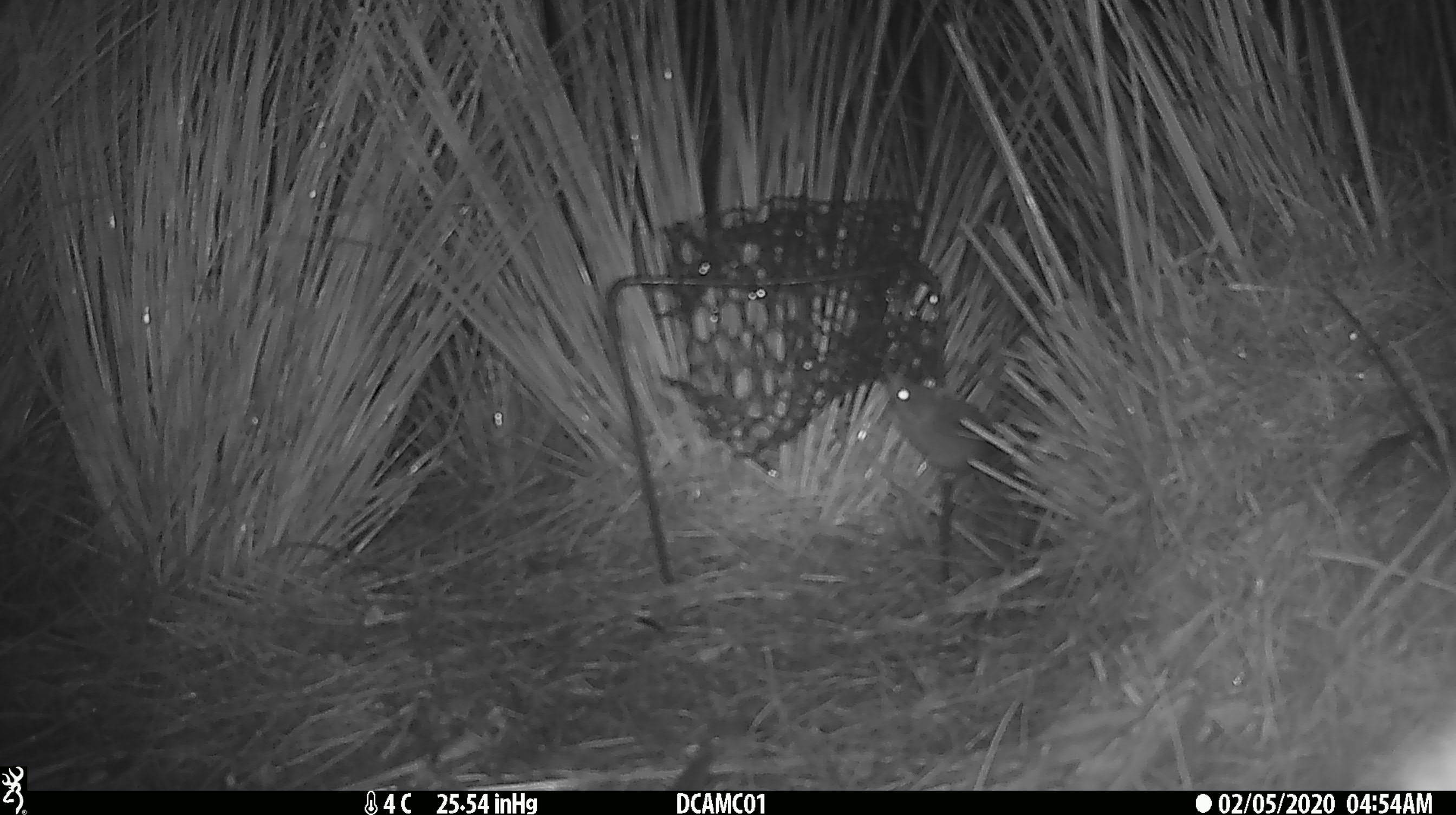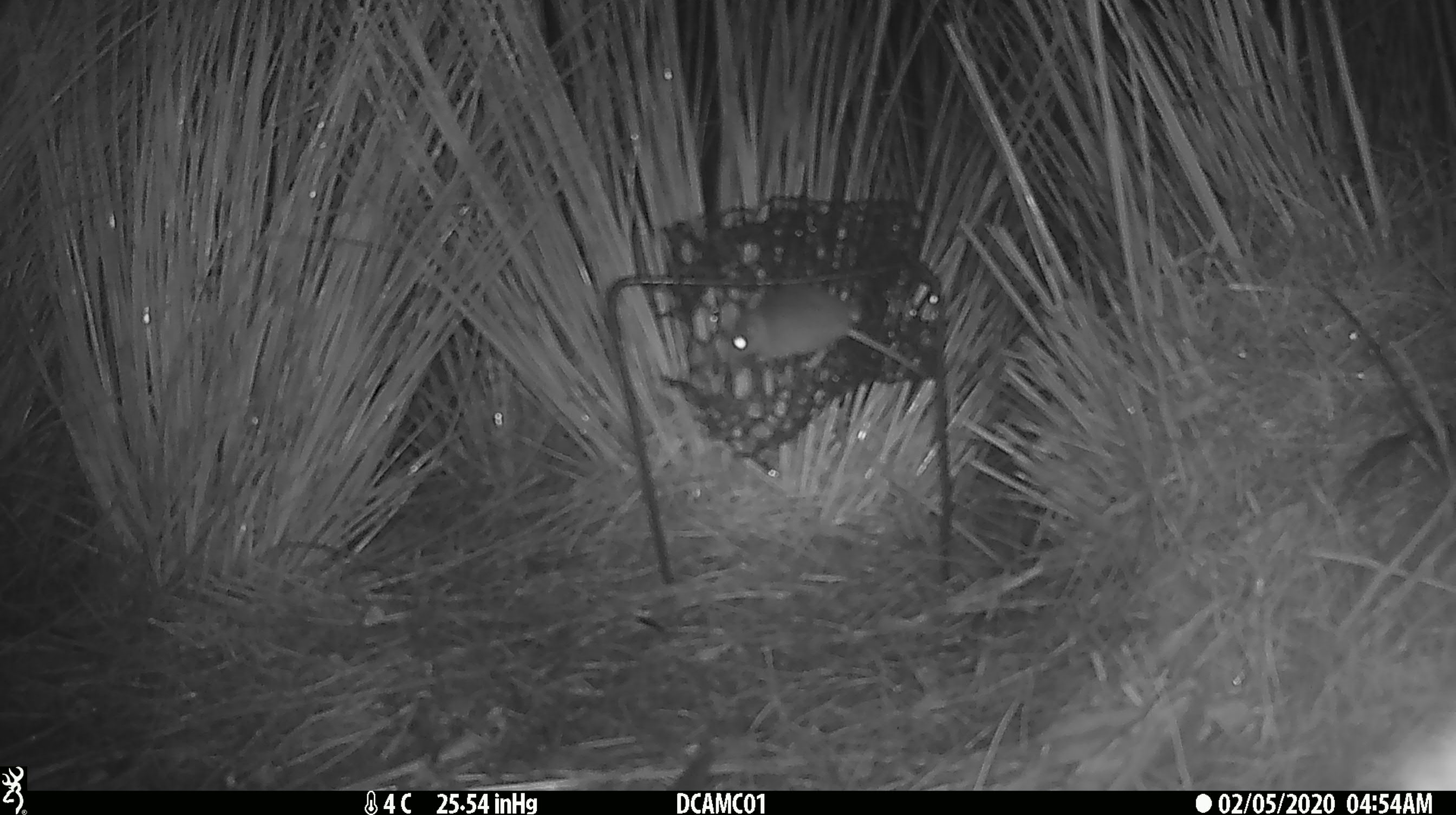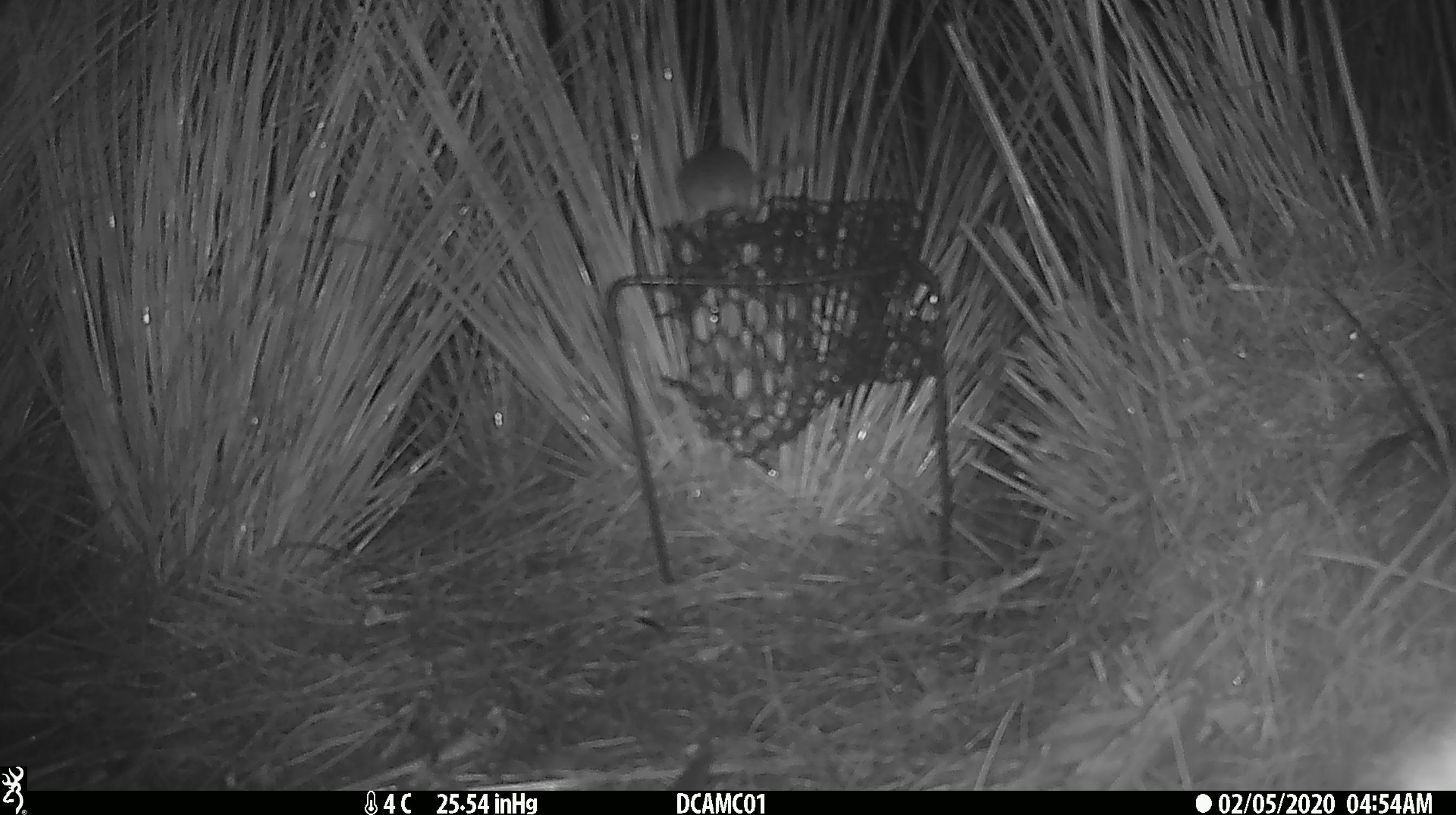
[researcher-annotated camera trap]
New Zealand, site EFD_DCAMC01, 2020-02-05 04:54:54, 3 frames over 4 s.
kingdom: Animalia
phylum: Chordata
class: Mammalia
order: Rodentia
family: Muridae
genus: Mus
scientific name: Mus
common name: mouse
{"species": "mouse (Mus)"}